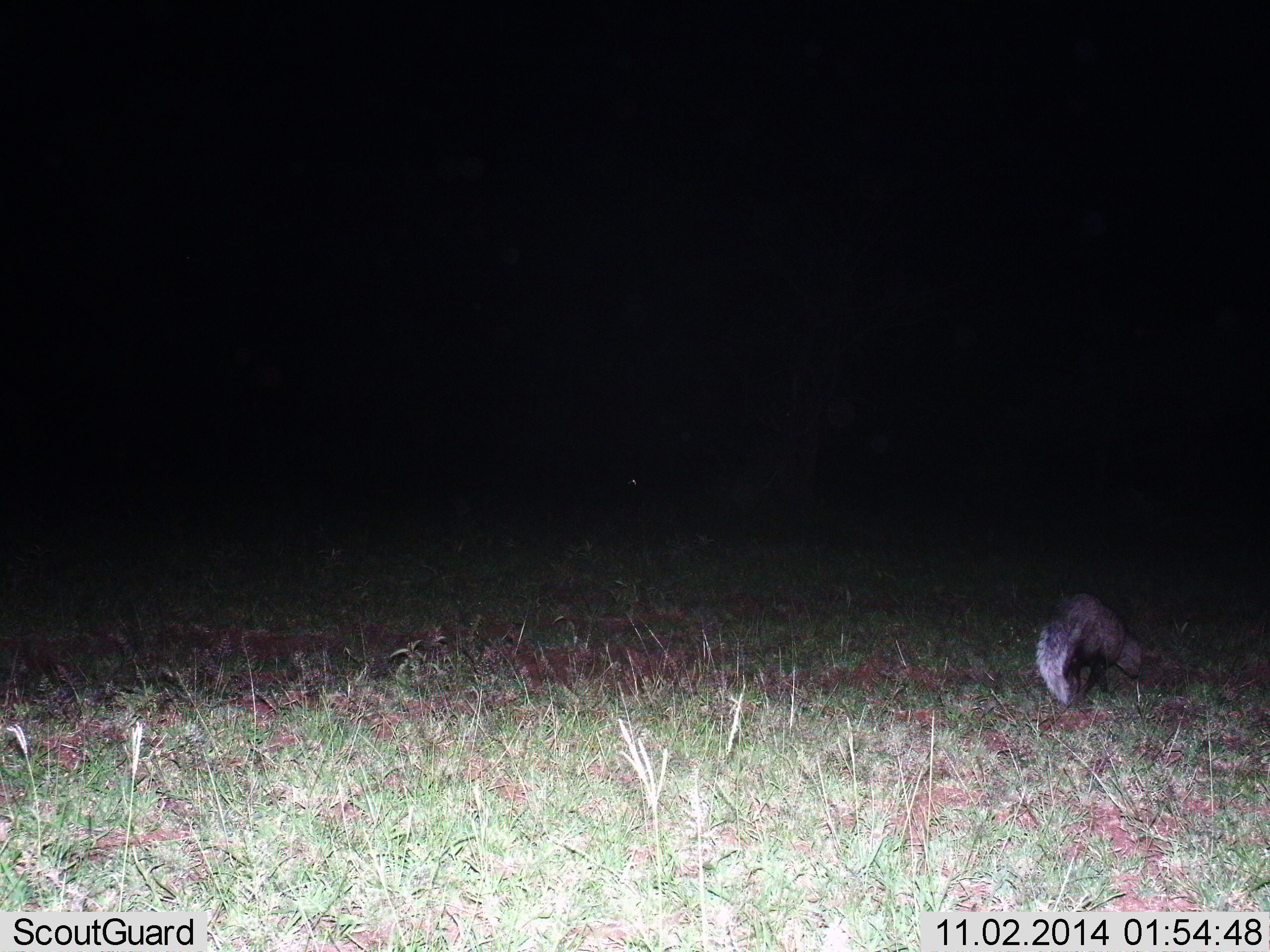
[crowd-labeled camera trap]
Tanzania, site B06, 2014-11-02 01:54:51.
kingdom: Animalia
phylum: Chordata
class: Mammalia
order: Carnivora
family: Herpestidae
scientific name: Herpestidae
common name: mongoose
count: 1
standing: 40%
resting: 0%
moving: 50%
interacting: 10%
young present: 0%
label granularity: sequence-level